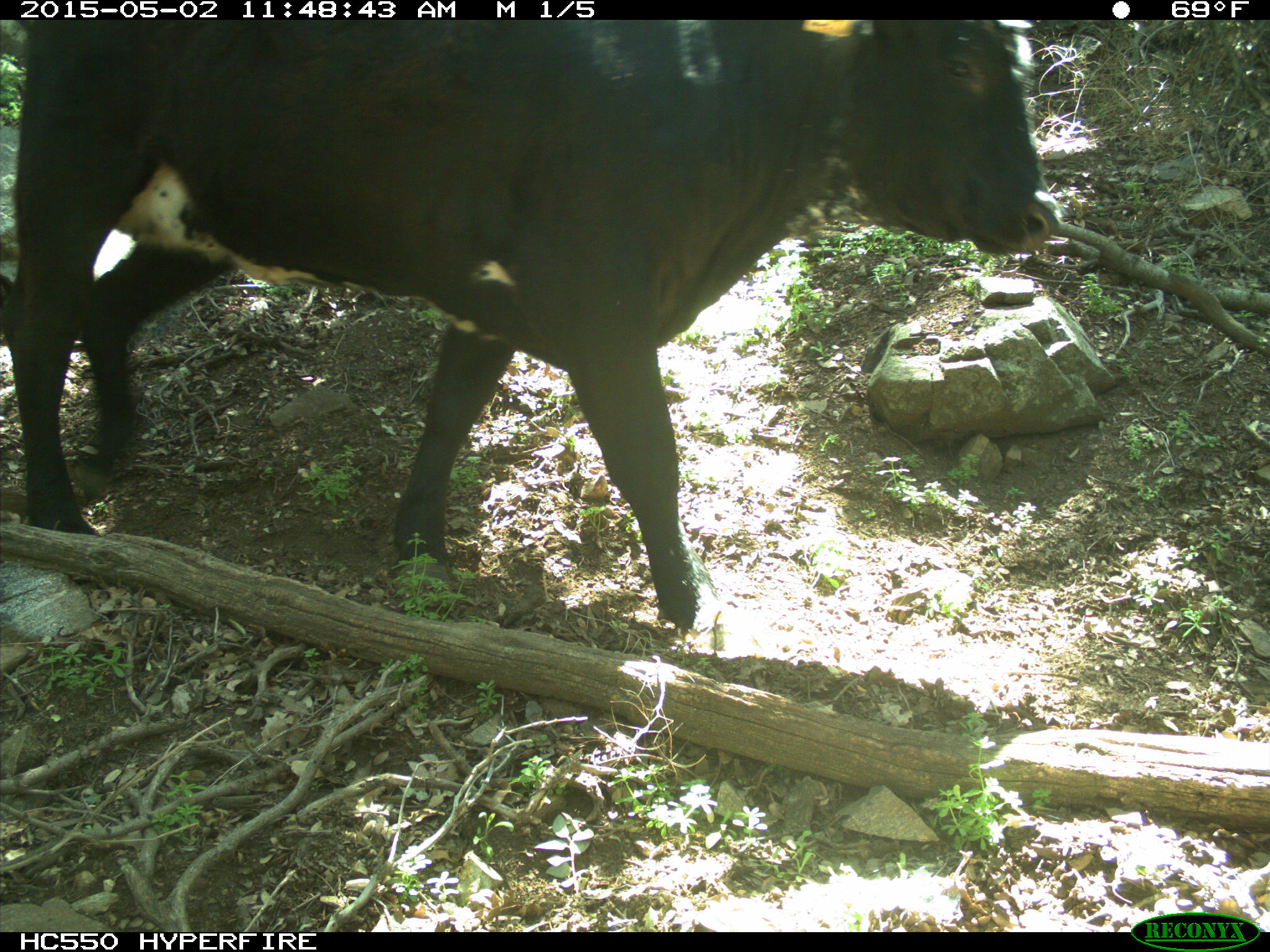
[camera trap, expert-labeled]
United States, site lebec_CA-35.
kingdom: Animalia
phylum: Chordata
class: Mammalia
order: Artiodactyla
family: Bovidae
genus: Bos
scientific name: Bos taurus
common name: domestic cow